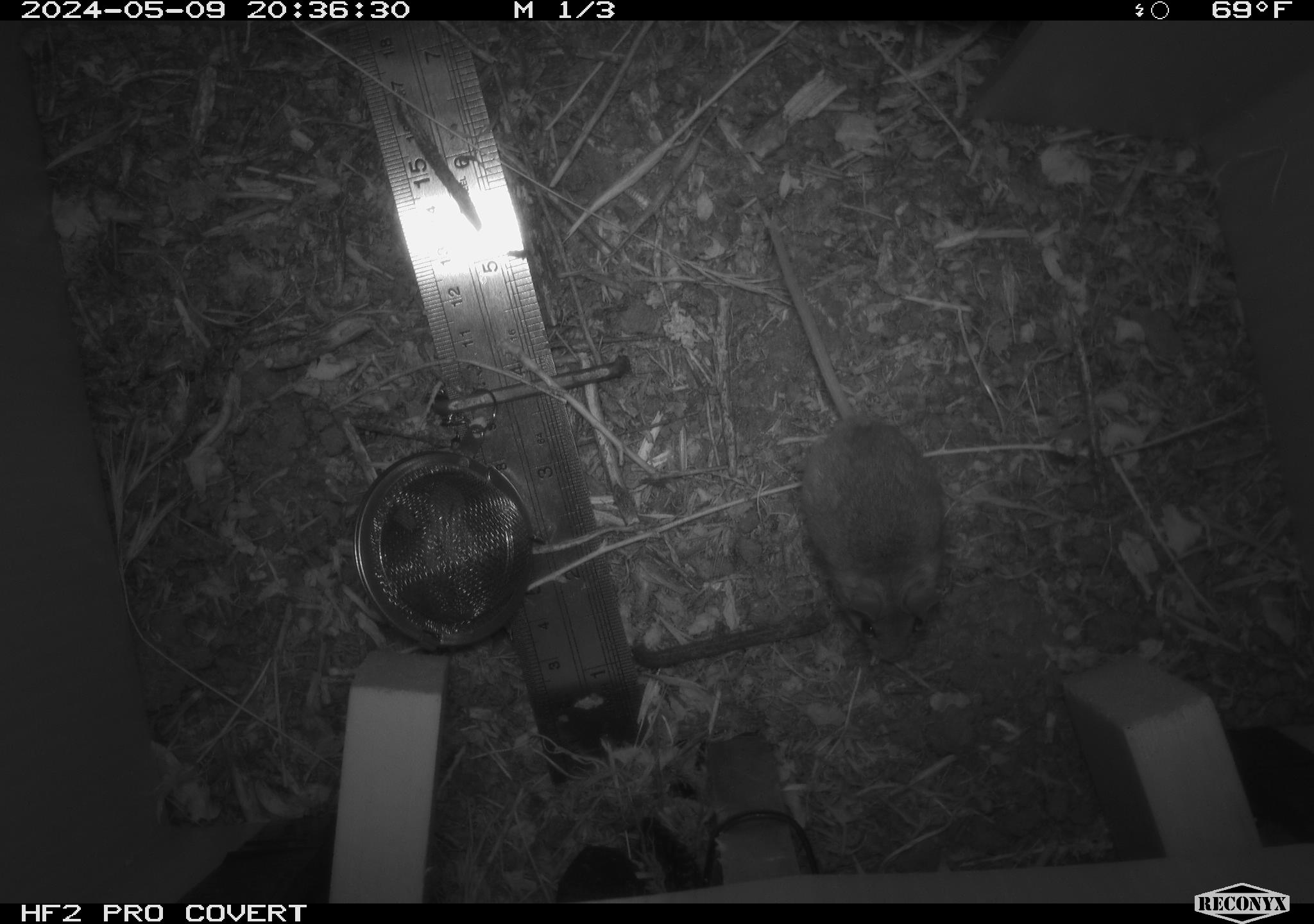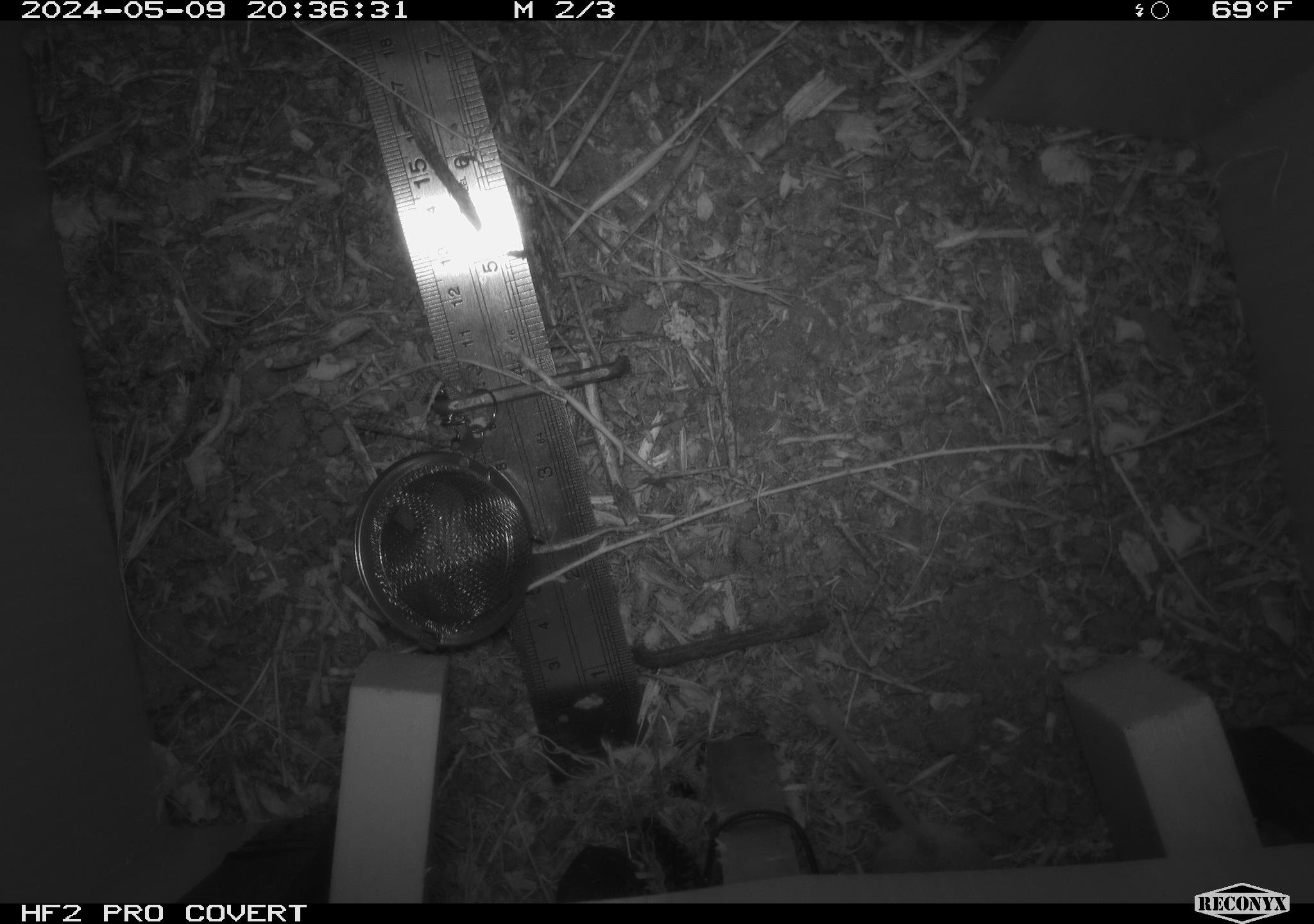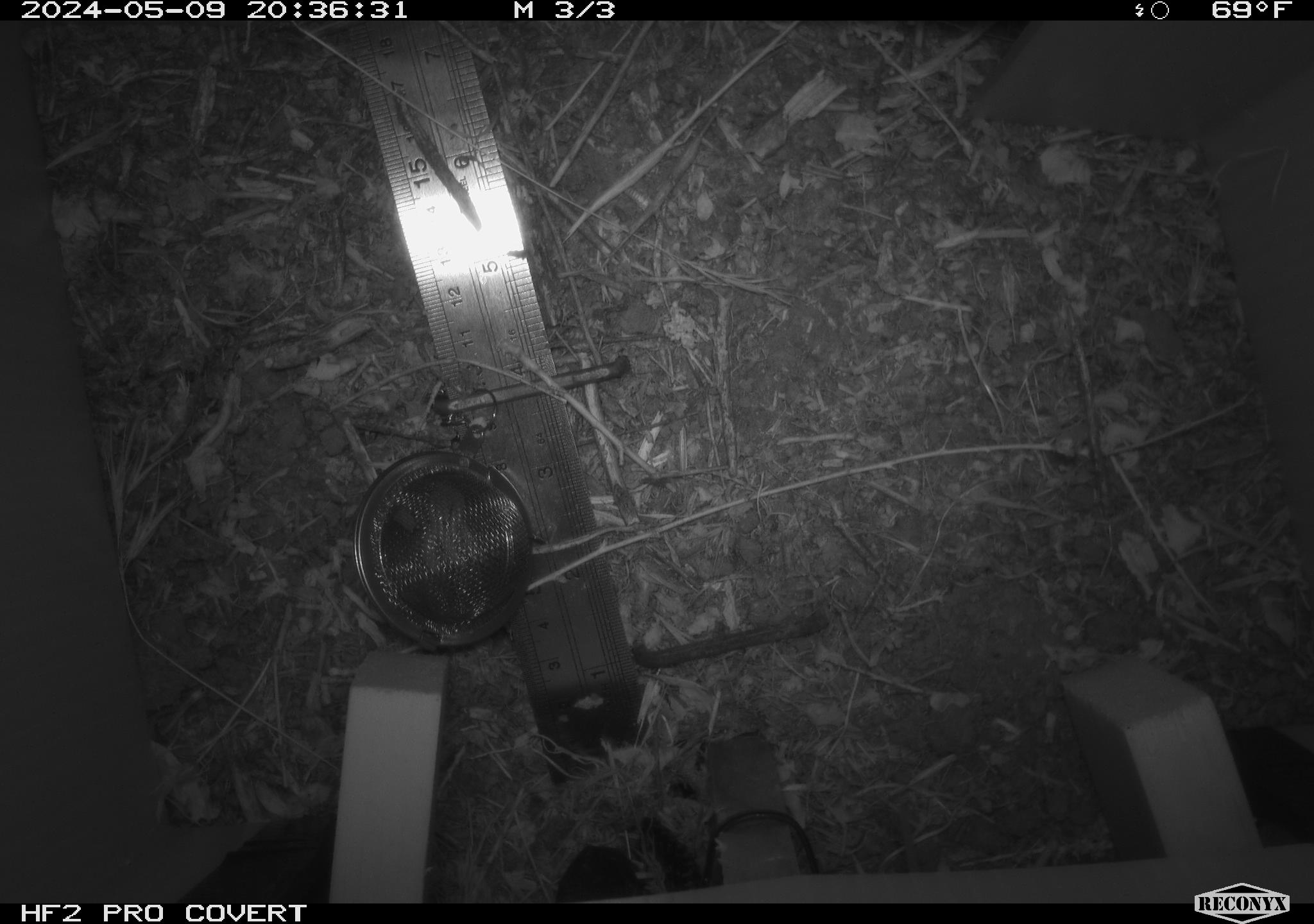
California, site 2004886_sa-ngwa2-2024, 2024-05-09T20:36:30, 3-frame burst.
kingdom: Animalia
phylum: Chordata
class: Mammalia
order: Rodentia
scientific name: Rodentia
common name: mouse species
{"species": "mouse species (Rodentia)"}